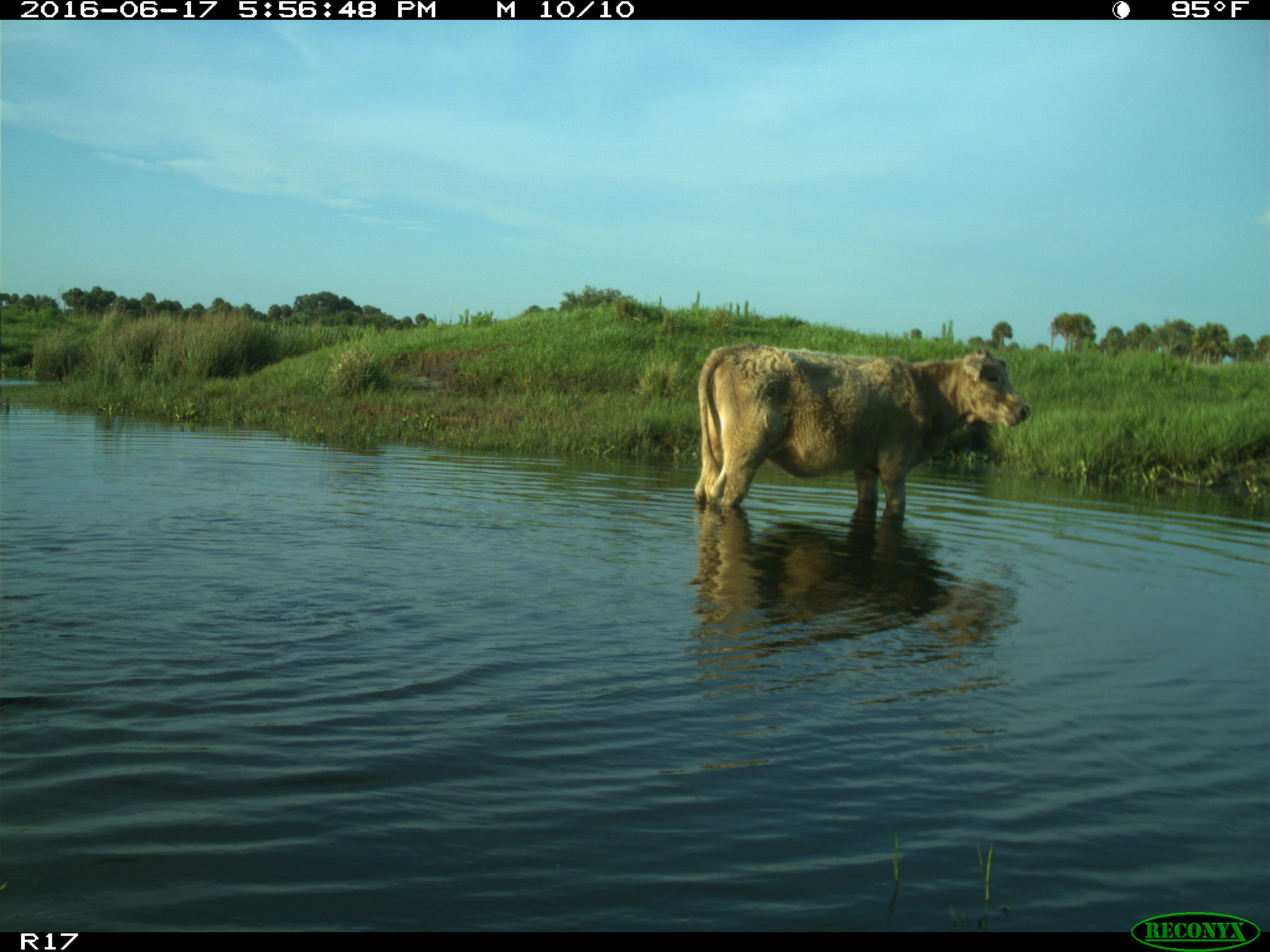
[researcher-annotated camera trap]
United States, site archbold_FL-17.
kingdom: Animalia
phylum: Chordata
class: Mammalia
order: Artiodactyla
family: Bovidae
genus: Bos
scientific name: Bos taurus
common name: domestic cow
Bos taurus (domestic cow).